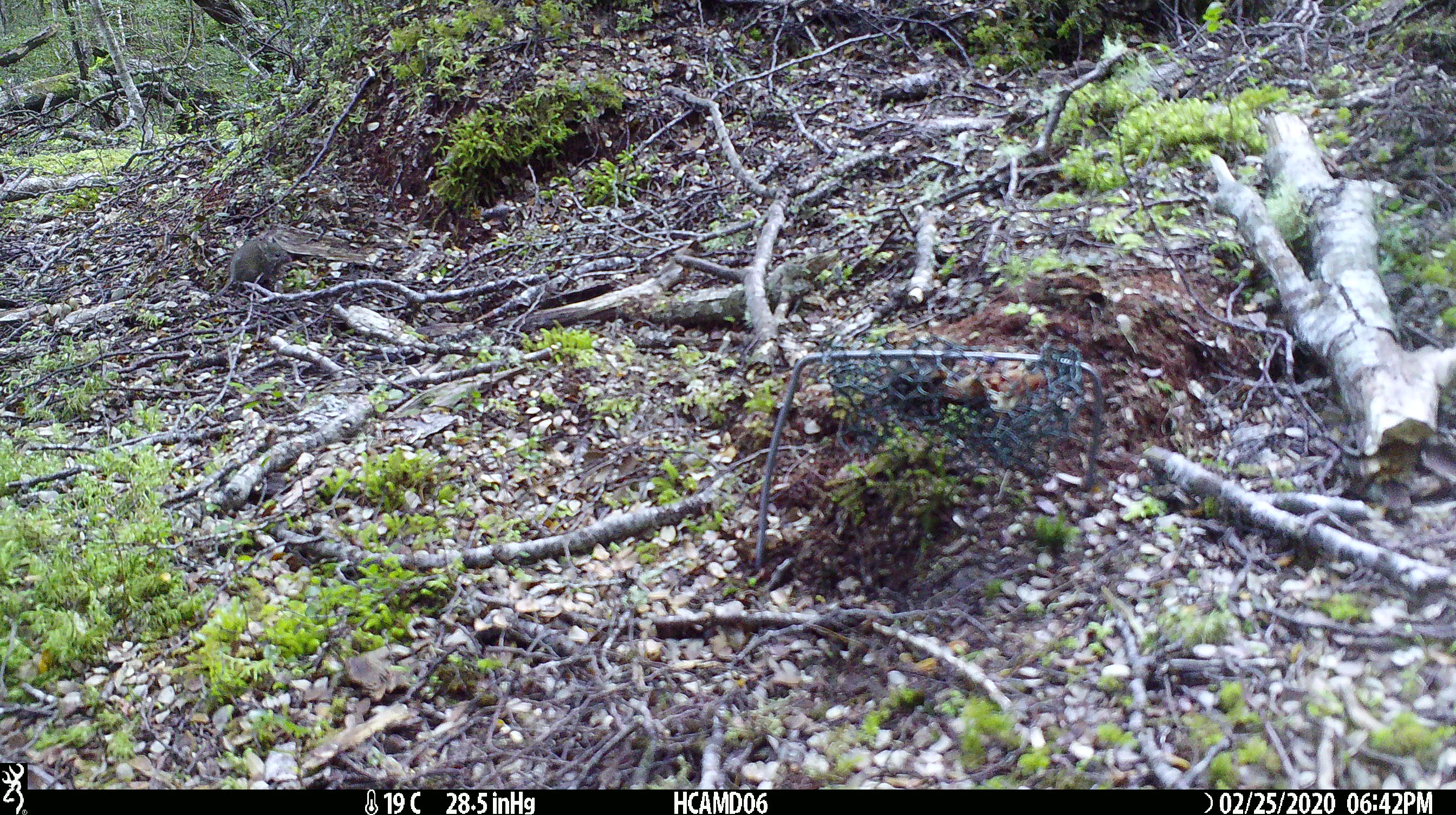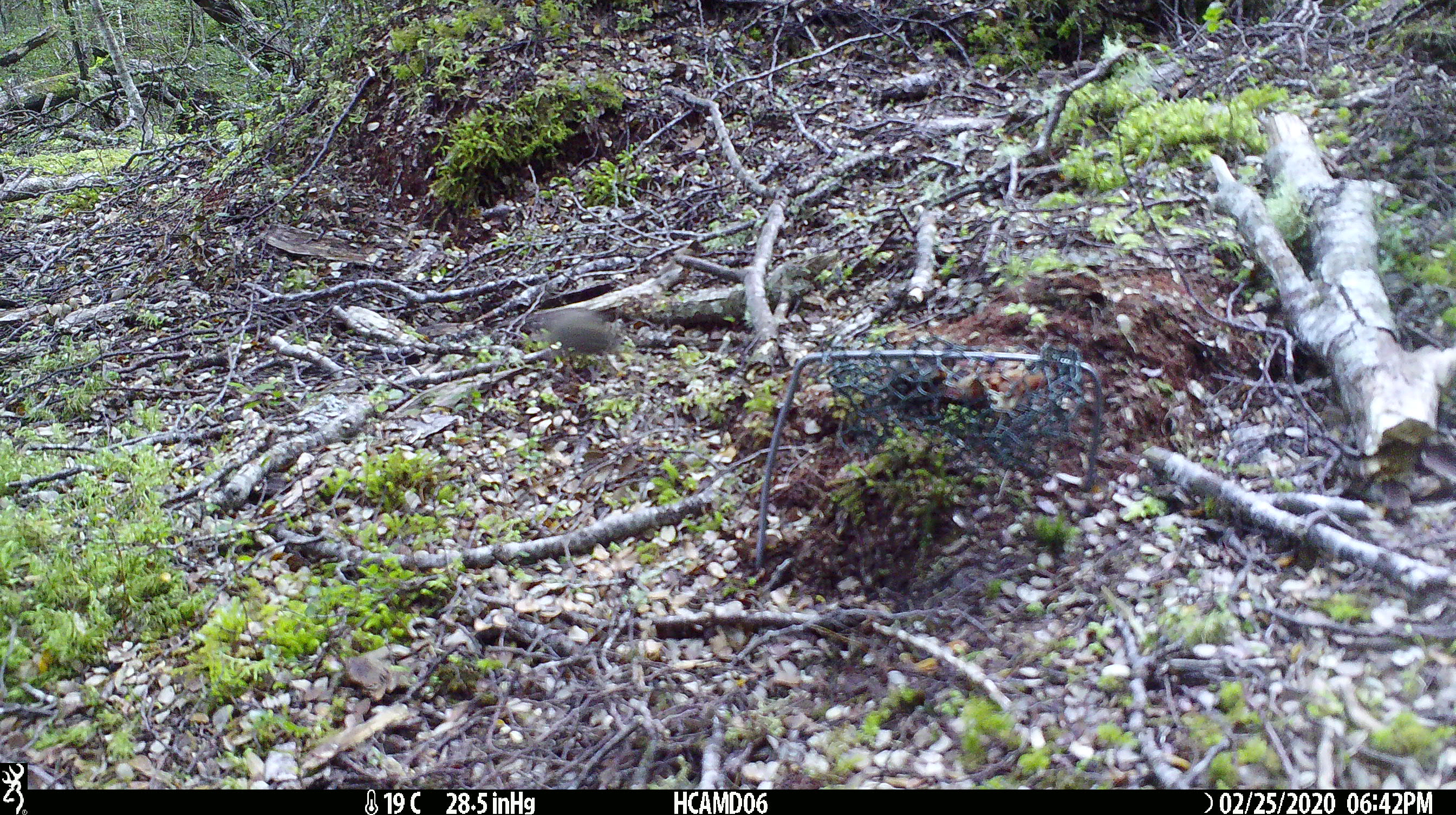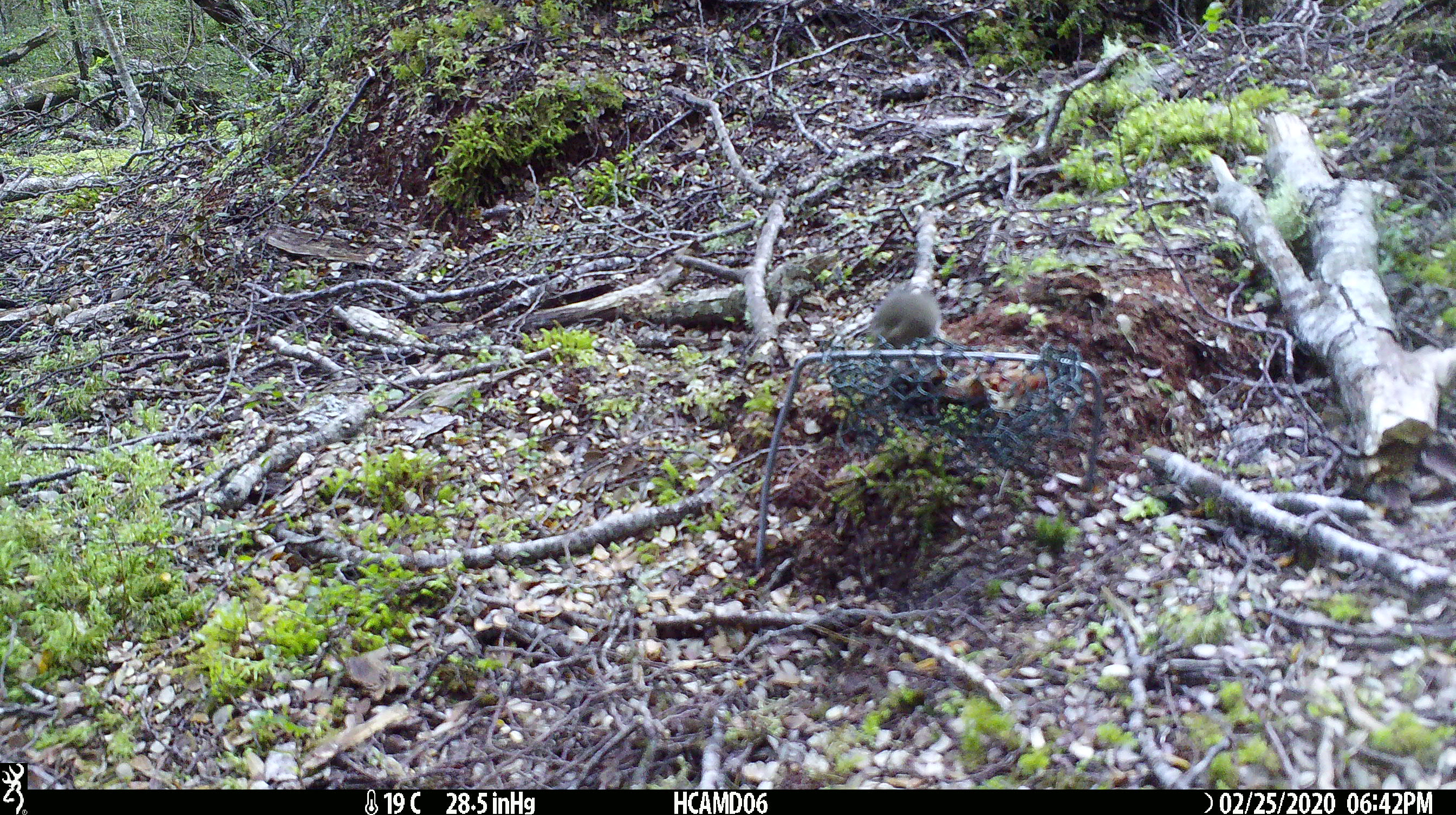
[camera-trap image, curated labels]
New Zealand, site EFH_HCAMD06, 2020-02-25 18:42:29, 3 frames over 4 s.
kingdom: Animalia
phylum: Chordata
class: Mammalia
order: Rodentia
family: Muridae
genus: Mus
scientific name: Mus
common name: mouse